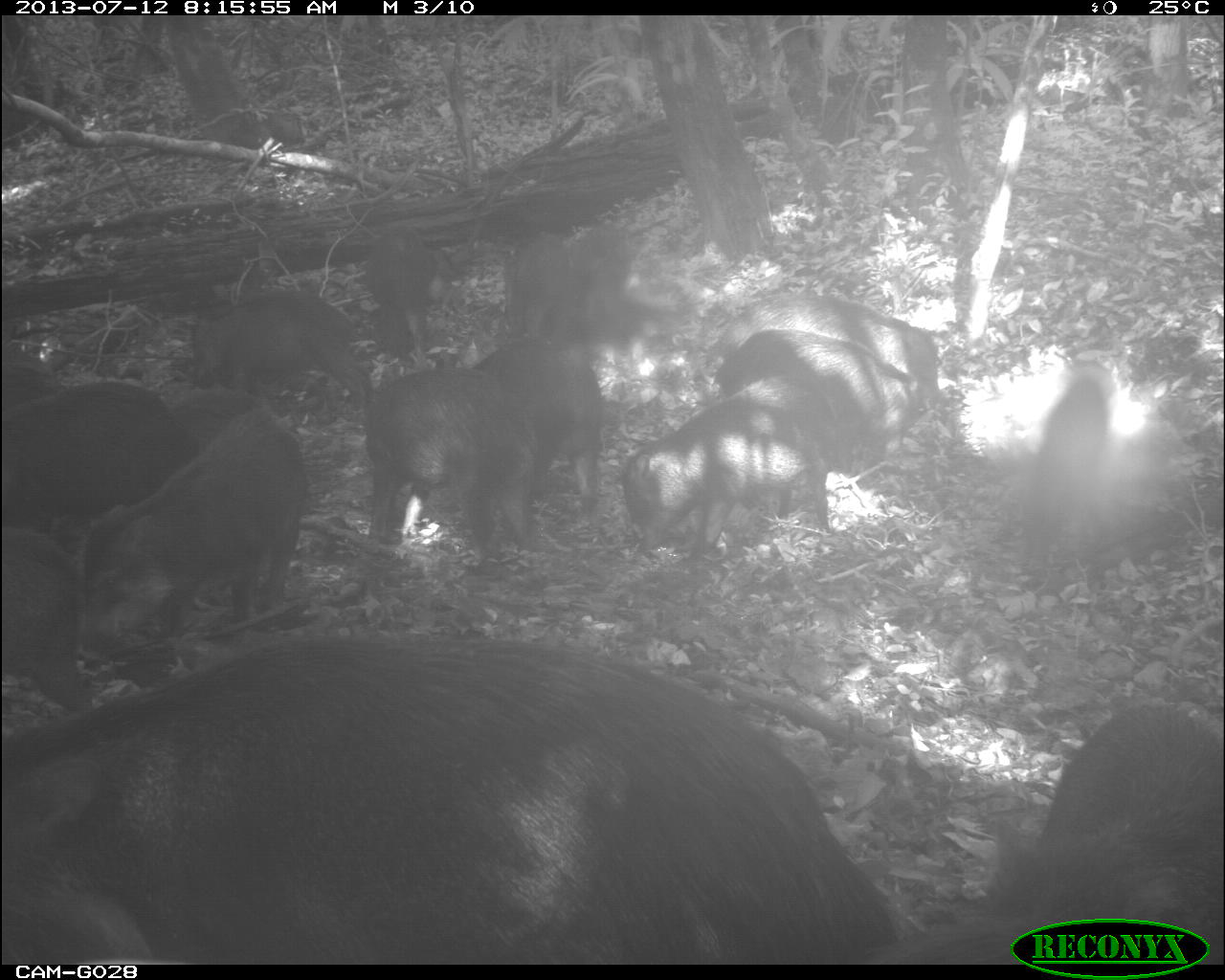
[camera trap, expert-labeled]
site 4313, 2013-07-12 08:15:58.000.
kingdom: Animalia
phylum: Chordata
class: Mammalia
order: Artiodactyla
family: Tayassuidae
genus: Tayassu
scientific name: Tayassu pecari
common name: white-lipped peccary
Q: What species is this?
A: Tayassu pecari (white-lipped peccary).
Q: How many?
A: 20.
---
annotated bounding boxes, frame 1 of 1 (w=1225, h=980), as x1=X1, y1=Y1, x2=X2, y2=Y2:
tayassu pecari: x1=2, y1=635, x2=896, y2=965; x1=859, y1=702, x2=1225, y2=962; x1=880, y1=704, x2=1225, y2=965; x1=75, y1=404, x2=307, y2=667; x1=621, y1=373, x2=840, y2=561; x1=705, y1=292, x2=950, y2=448; x1=366, y1=366, x2=539, y2=559; x1=712, y1=329, x2=919, y2=476; x1=0, y1=381, x2=198, y2=533; x1=473, y1=339, x2=604, y2=543; x1=192, y1=291, x2=373, y2=416; x1=1027, y1=354, x2=1112, y2=574; x1=0, y1=525, x2=93, y2=710; x1=565, y1=222, x2=647, y2=378; x1=366, y1=228, x2=433, y2=353; x1=503, y1=234, x2=571, y2=340; x1=170, y1=382, x2=264, y2=447; x1=0, y1=354, x2=64, y2=407